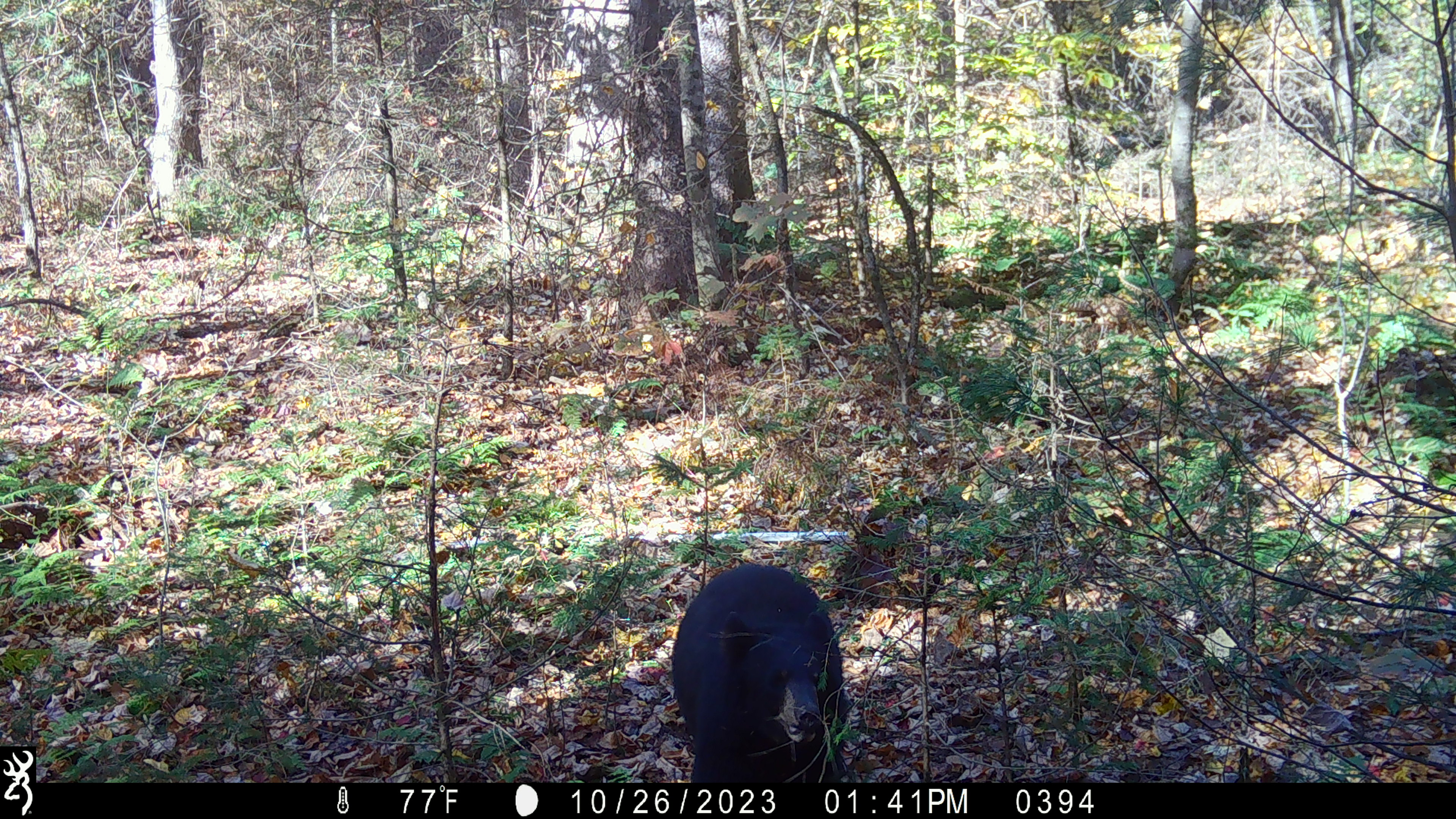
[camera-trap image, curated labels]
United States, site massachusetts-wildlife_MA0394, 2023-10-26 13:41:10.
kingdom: Animalia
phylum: Chordata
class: Mammalia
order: Carnivora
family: Ursidae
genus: Ursus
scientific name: Ursus americanus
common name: black bear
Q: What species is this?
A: Black bear (Ursus americanus).